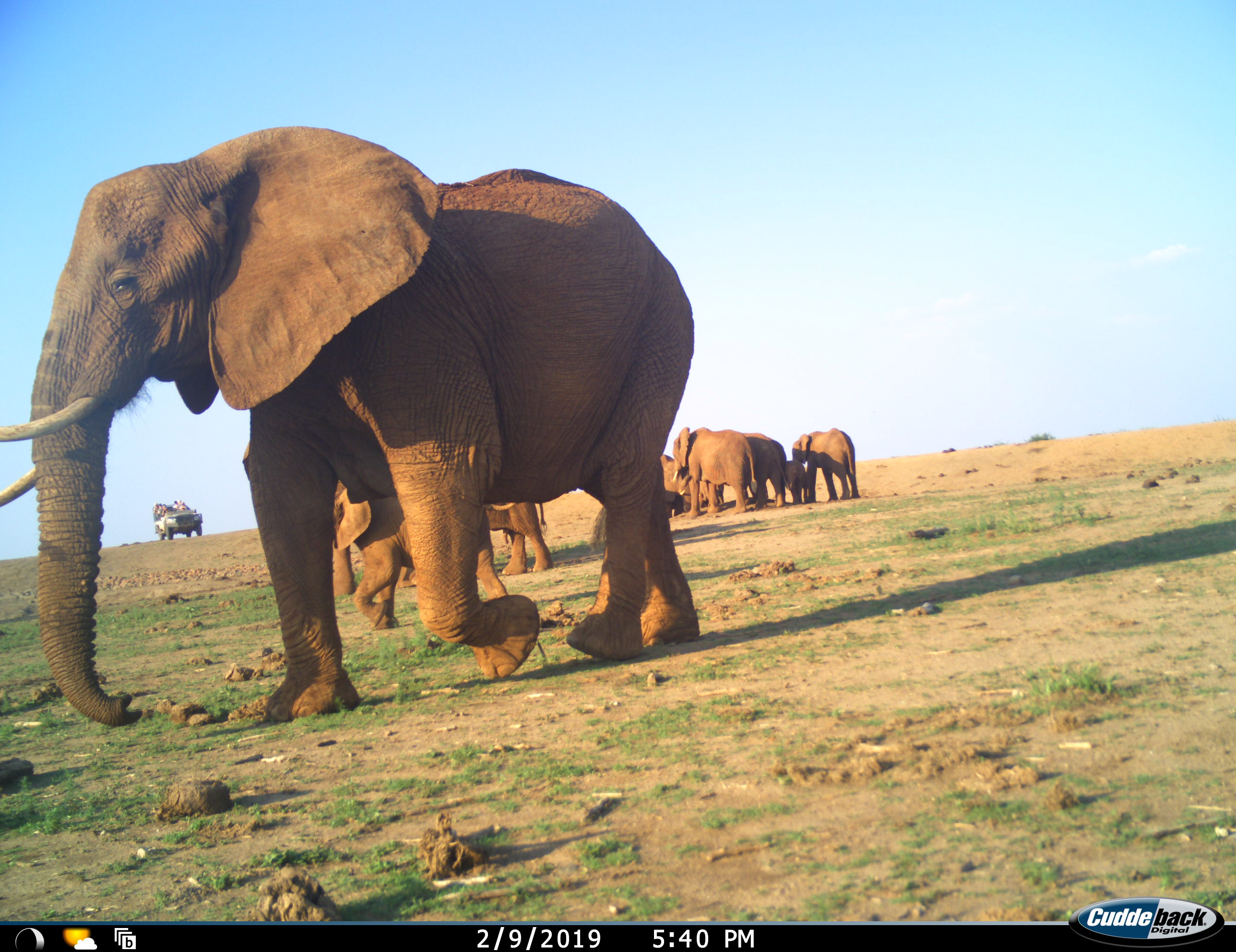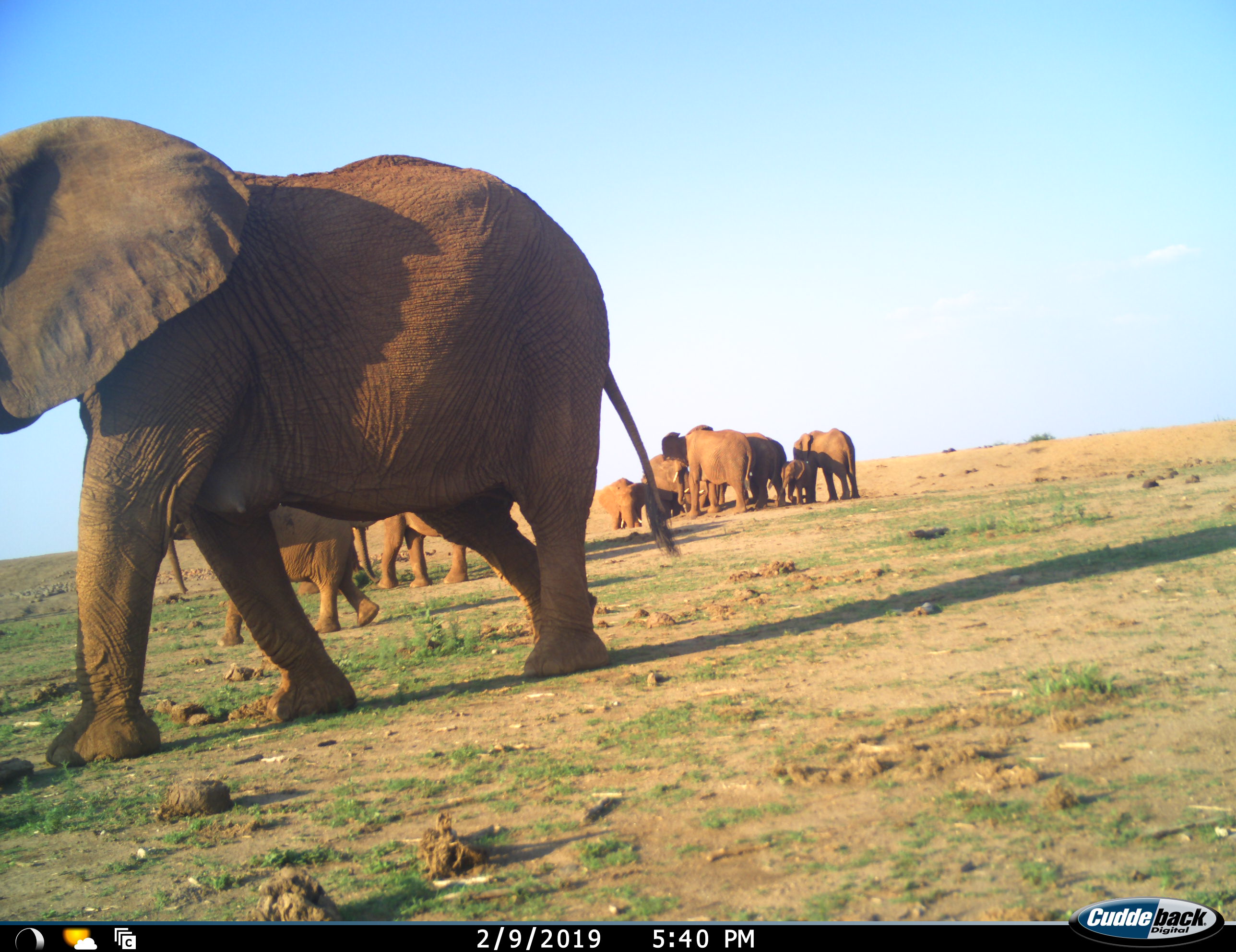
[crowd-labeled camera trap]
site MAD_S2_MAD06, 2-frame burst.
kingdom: Animalia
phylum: Chordata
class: Mammalia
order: Proboscidea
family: Elephantidae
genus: Loxodonta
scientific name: Loxodonta africana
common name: african bush elephant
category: elephant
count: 11-50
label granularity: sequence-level